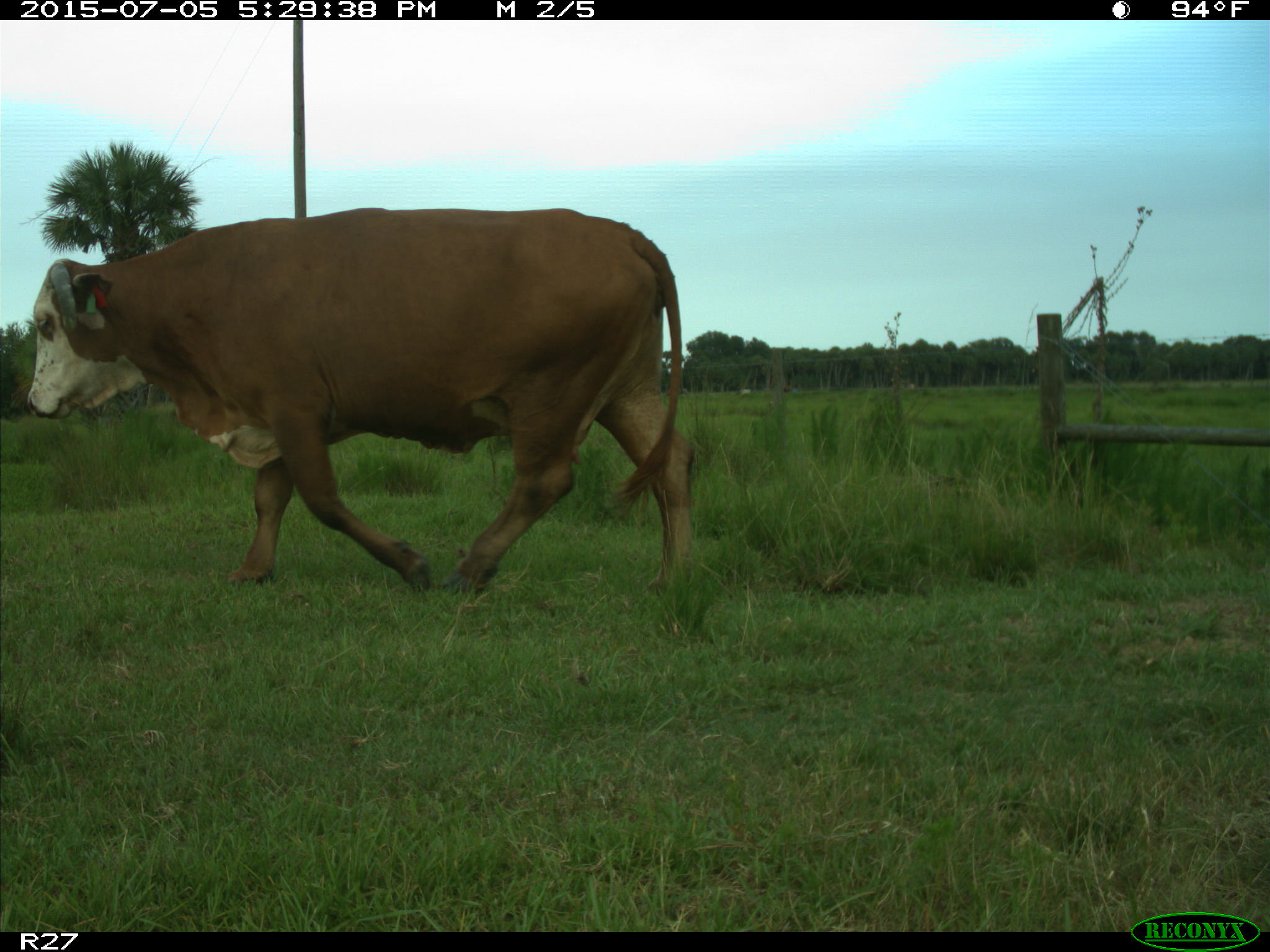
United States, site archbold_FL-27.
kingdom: Animalia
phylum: Chordata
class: Mammalia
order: Artiodactyla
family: Bovidae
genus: Bos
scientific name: Bos taurus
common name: domestic cow